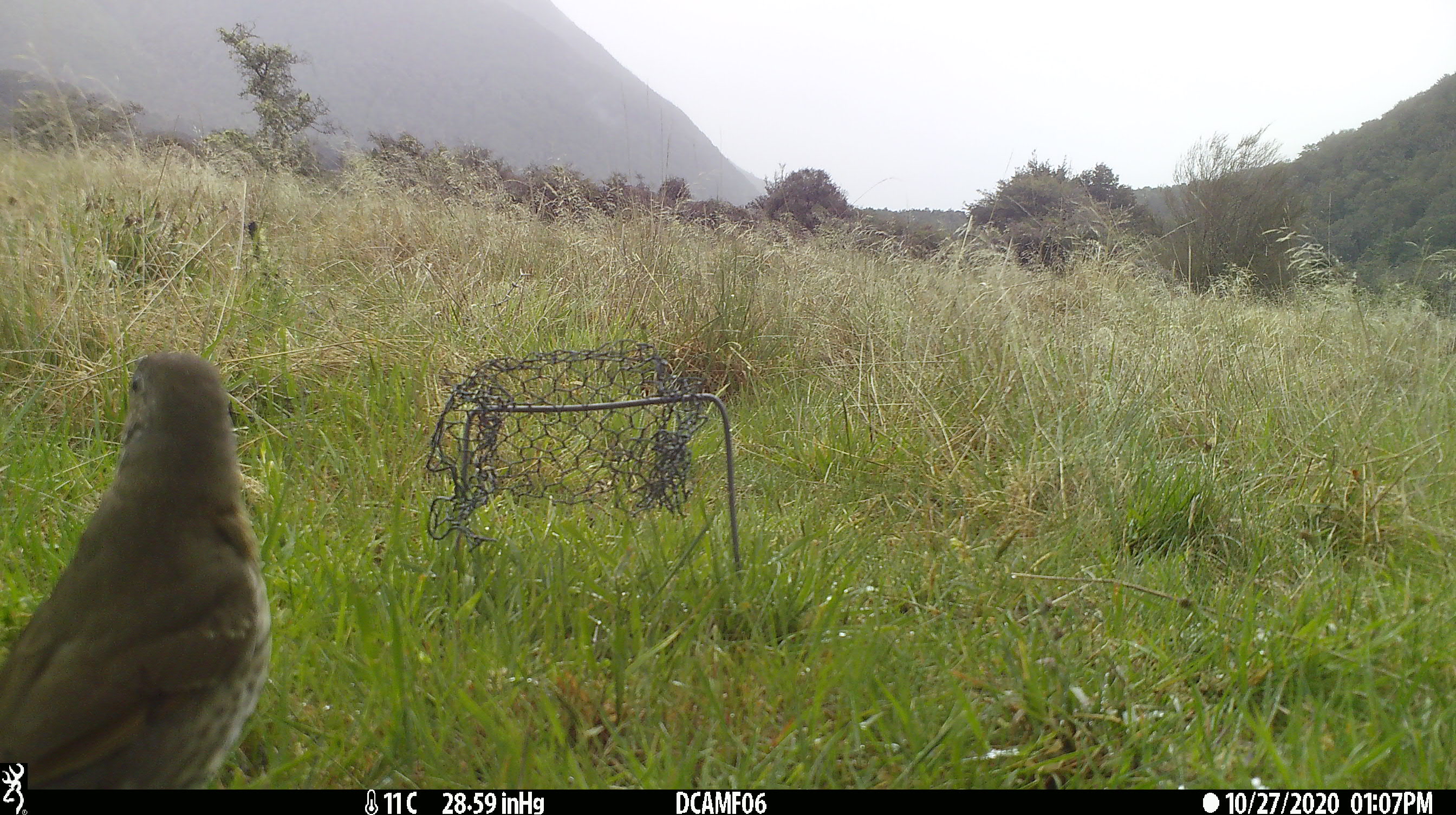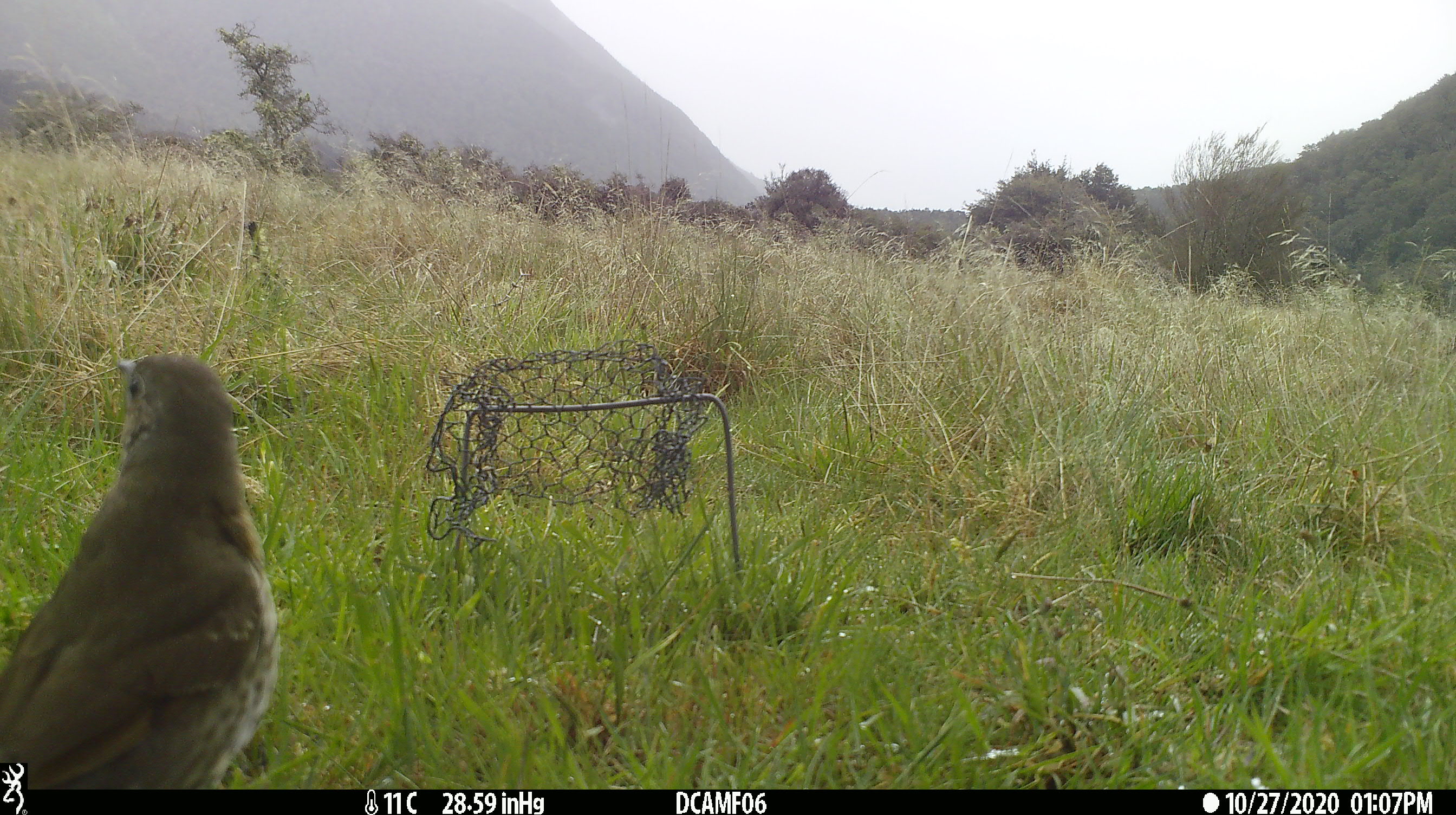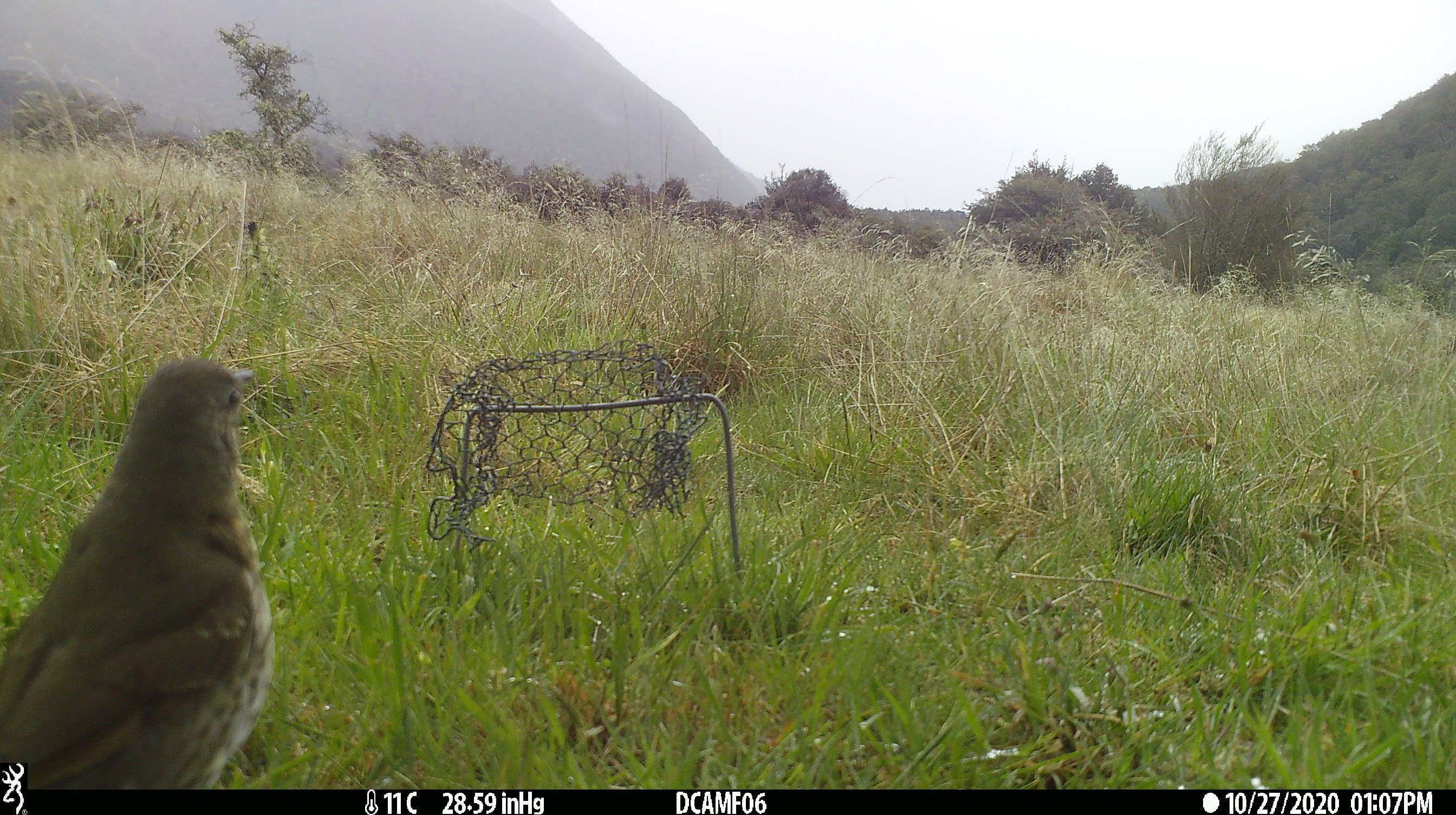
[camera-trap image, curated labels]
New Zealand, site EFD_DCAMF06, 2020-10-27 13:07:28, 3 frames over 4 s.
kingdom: Animalia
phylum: Chordata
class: Aves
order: Passeriformes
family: Turdidae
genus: Turdus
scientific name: Turdus philomelos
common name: song thrush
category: thrush